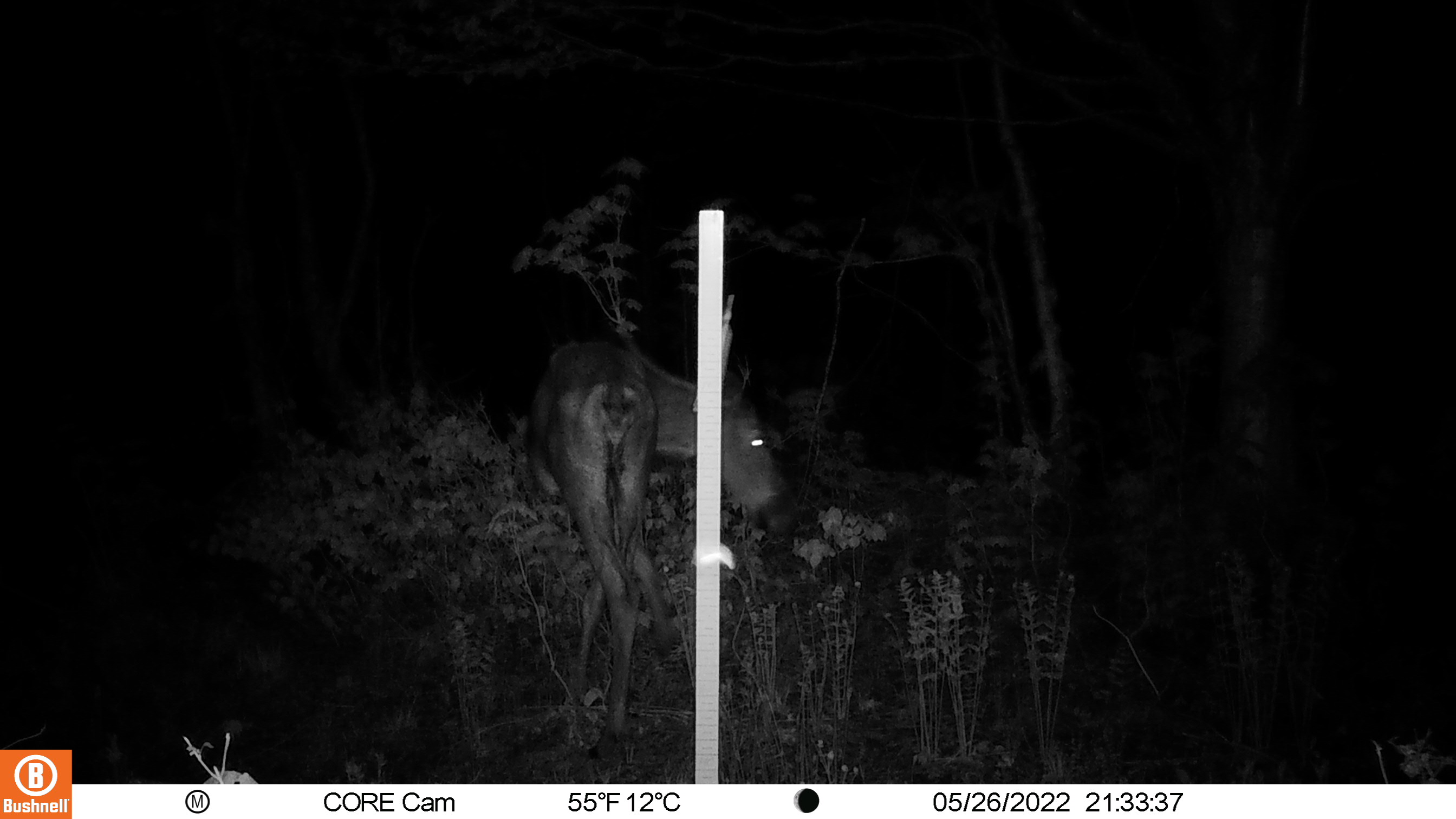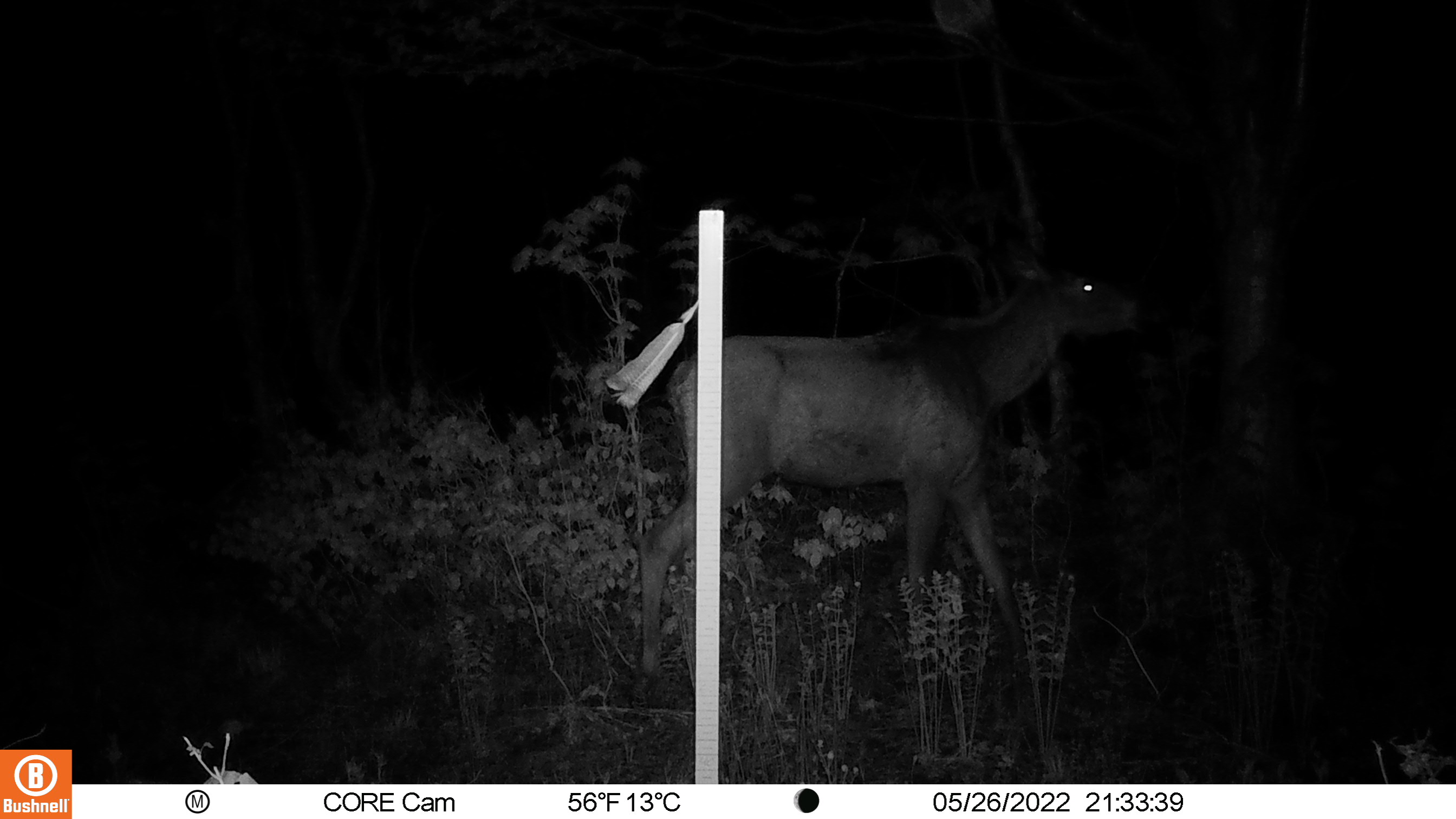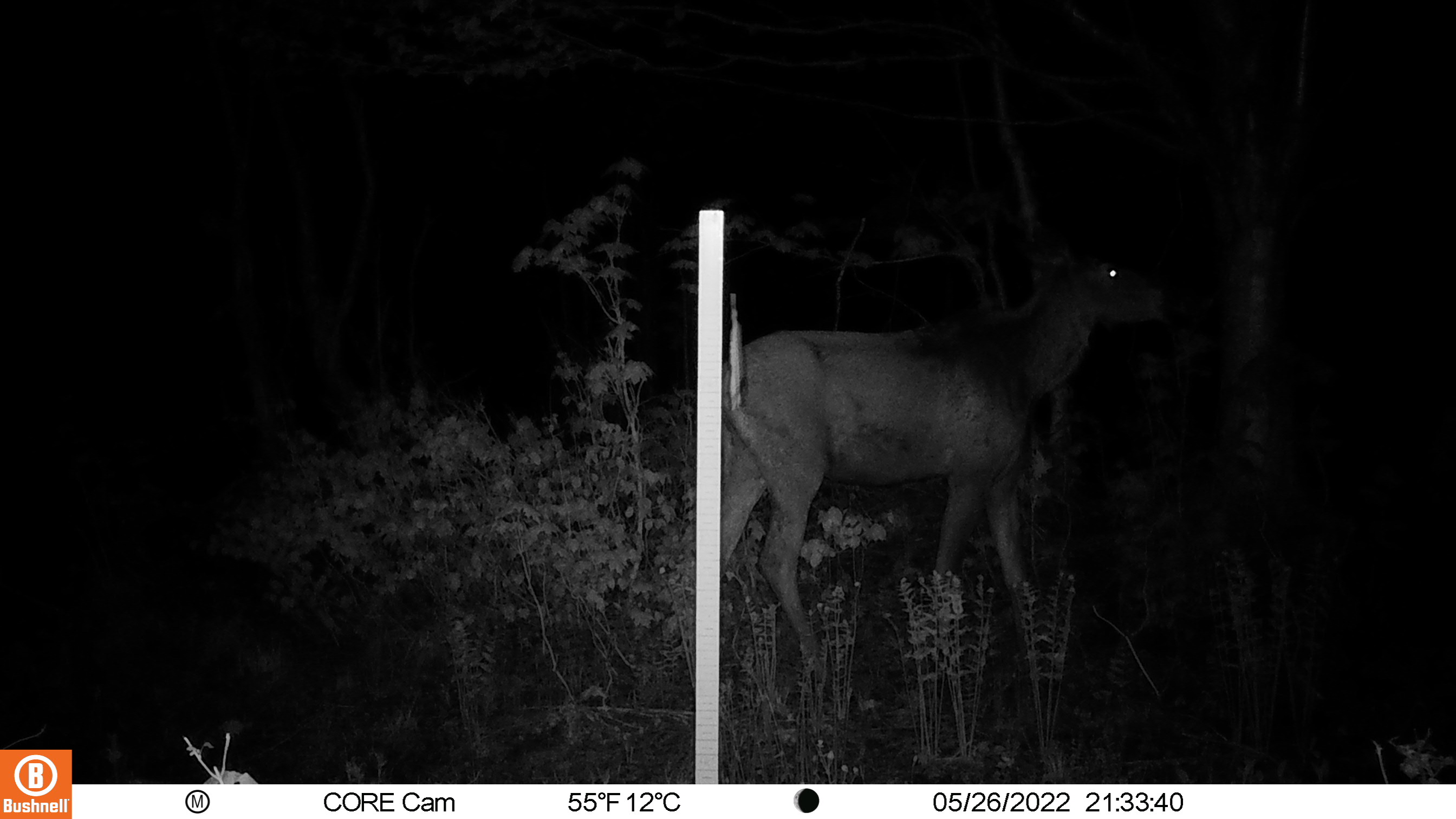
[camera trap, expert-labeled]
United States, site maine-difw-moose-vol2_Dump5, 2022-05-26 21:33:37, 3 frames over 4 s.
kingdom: Animalia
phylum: Chordata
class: Mammalia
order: Artiodactyla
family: Cervidae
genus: Alces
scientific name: Alces alces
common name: moose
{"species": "moose (Alces alces)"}